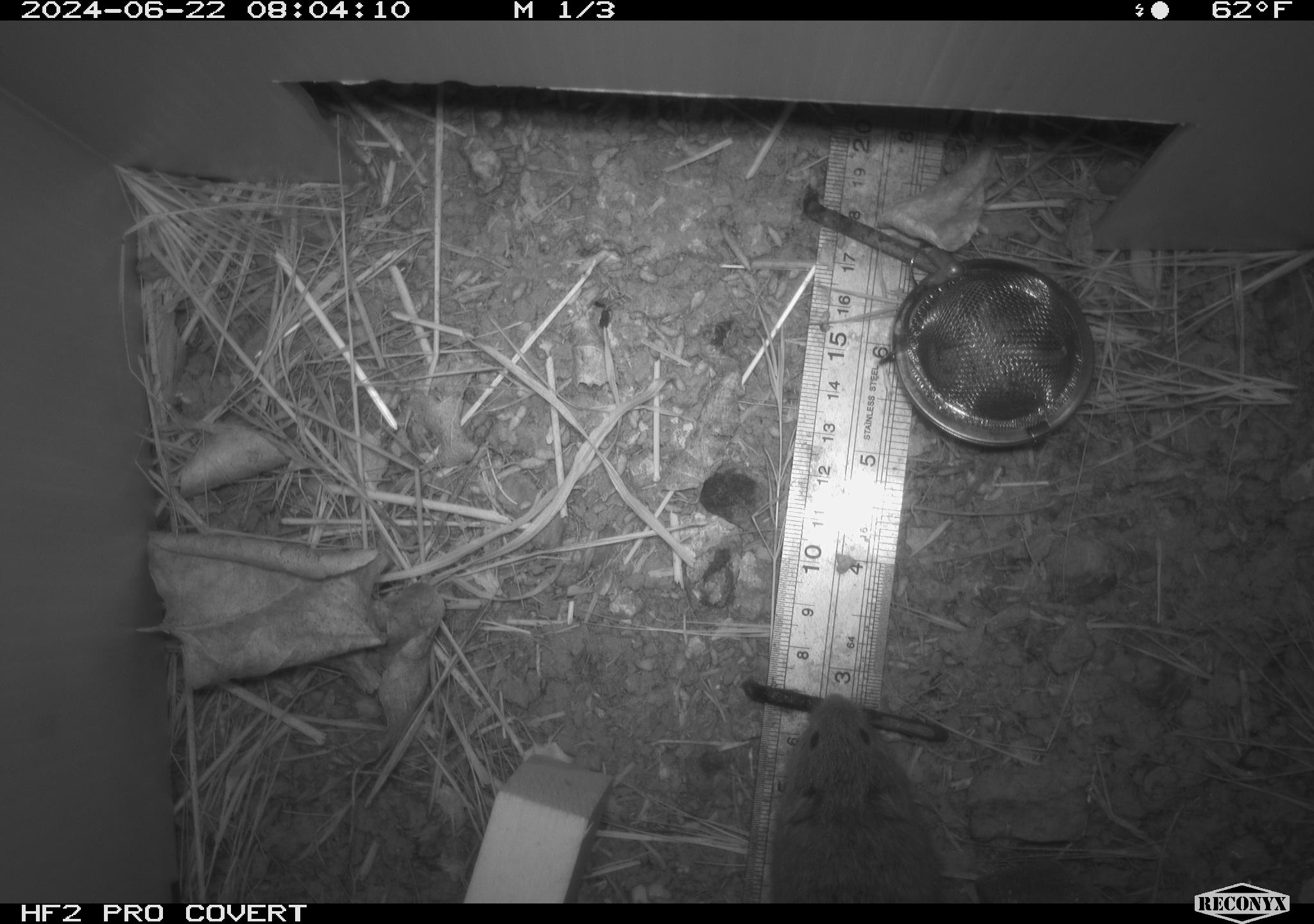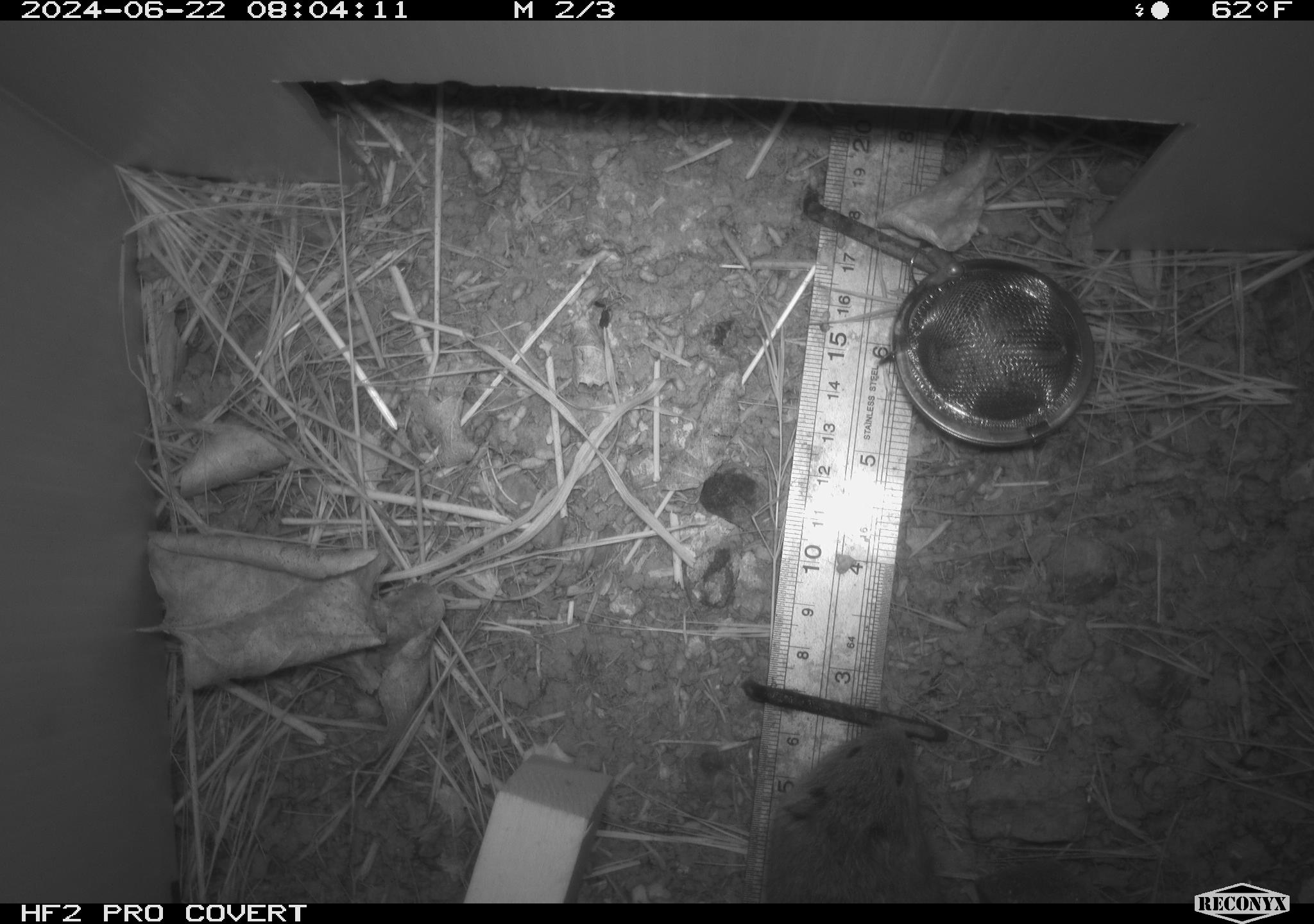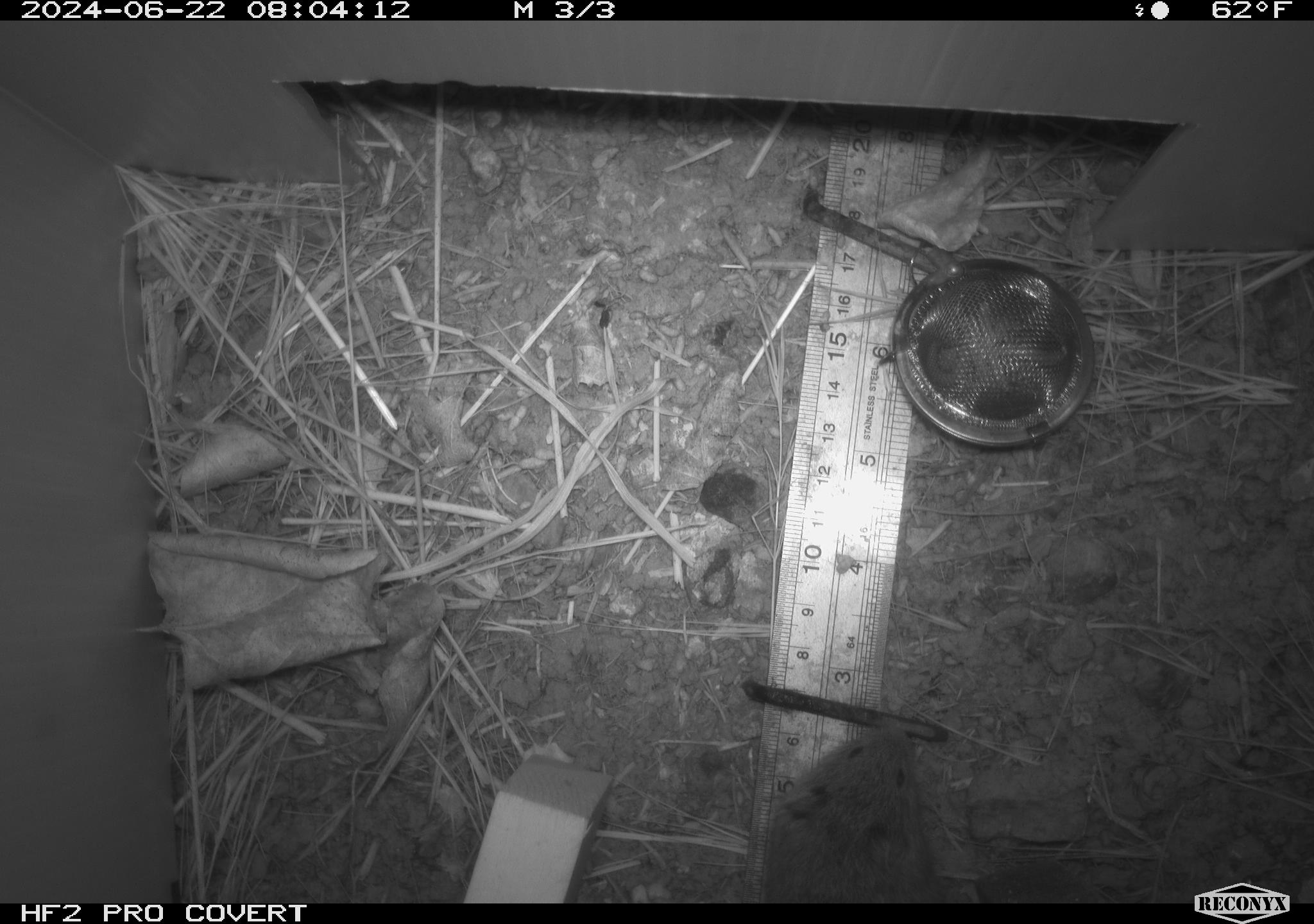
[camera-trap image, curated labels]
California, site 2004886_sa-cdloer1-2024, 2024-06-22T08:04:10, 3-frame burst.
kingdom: Animalia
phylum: Chordata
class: Mammalia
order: Rodentia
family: Cricetidae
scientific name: Arvicolinae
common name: voles, lemmings, and muskrats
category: arvicolinae subfamily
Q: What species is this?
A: Arvicolinae subfamily (voles, lemmings, and muskrats) (Arvicolinae).